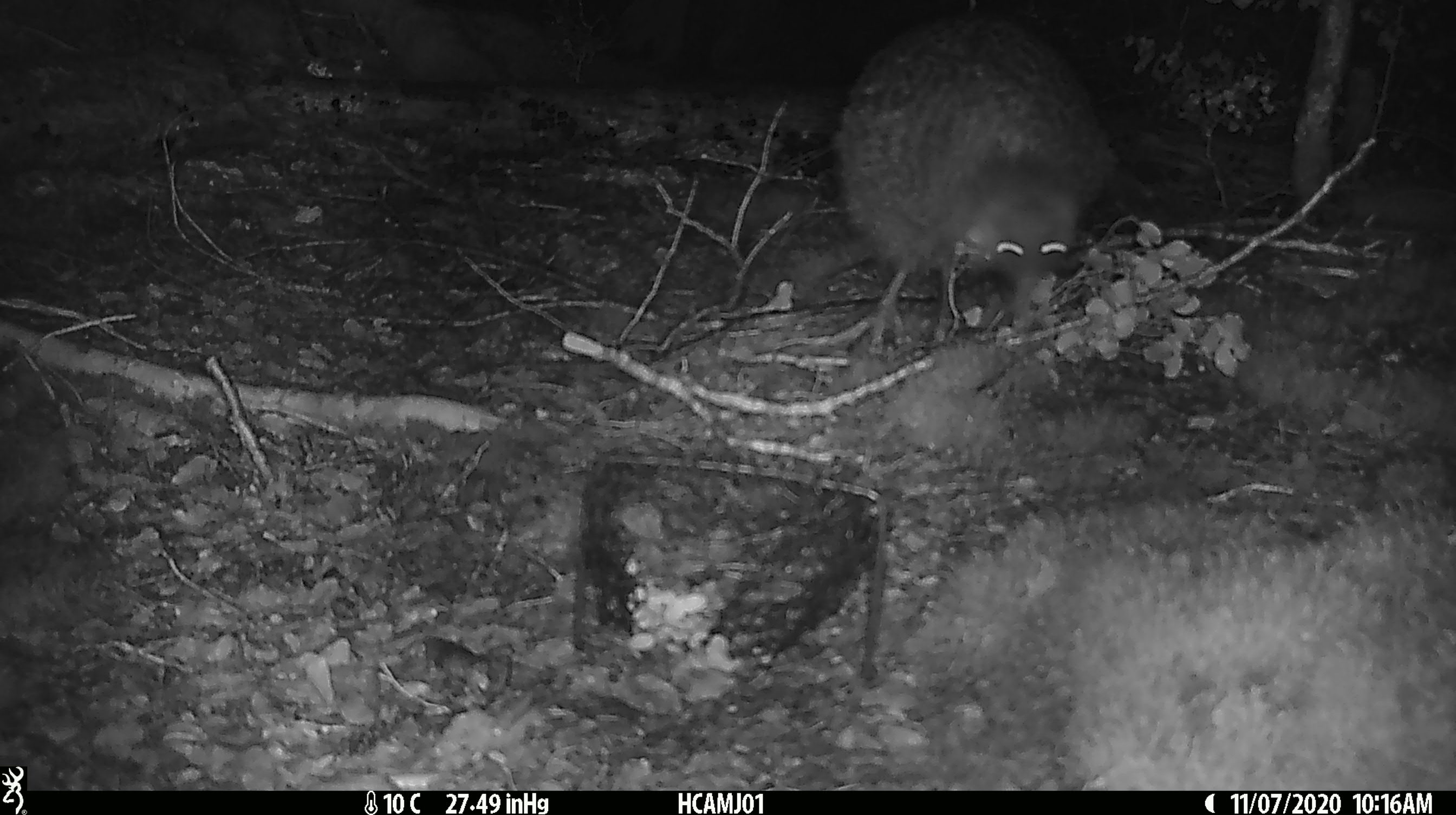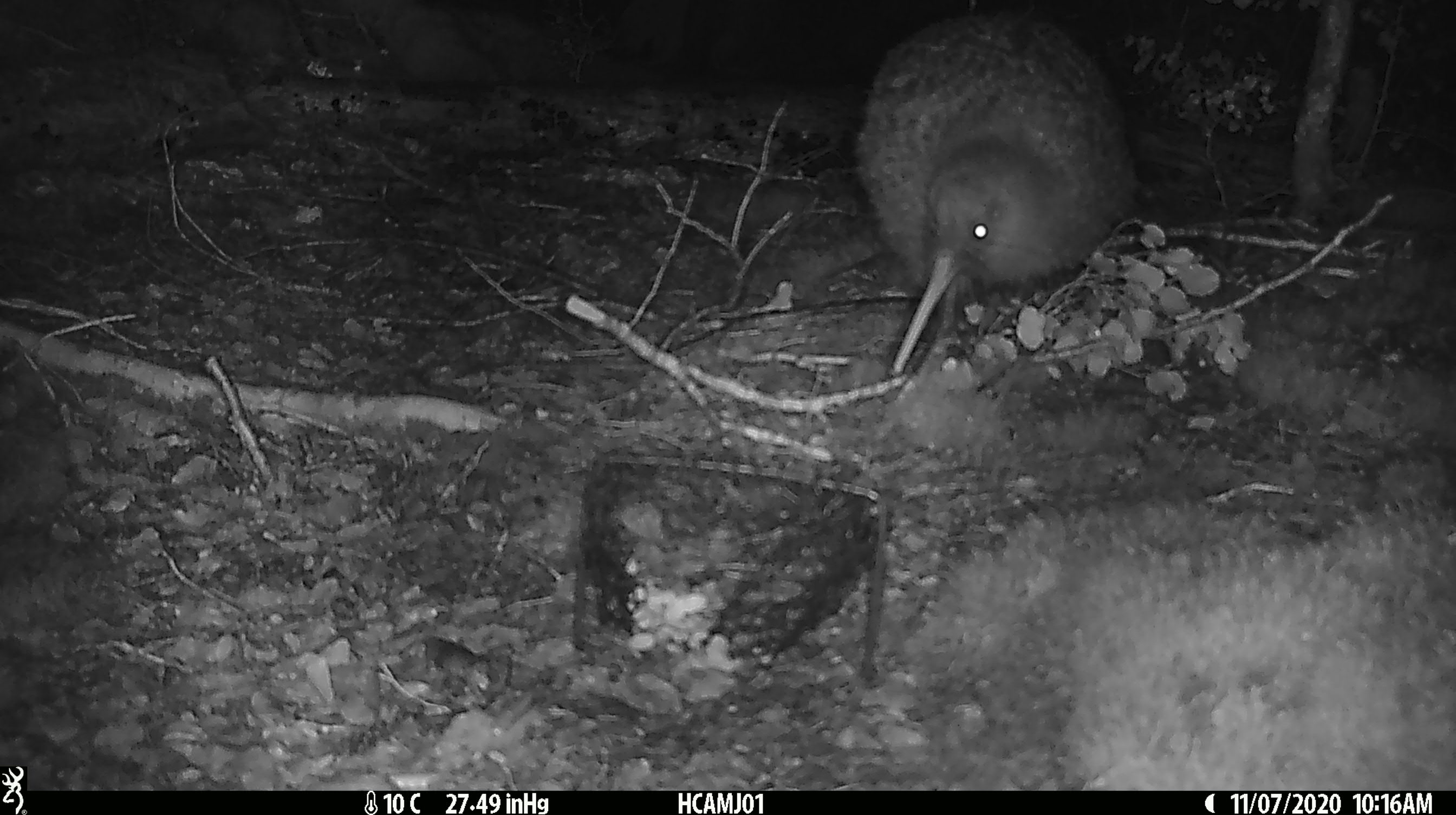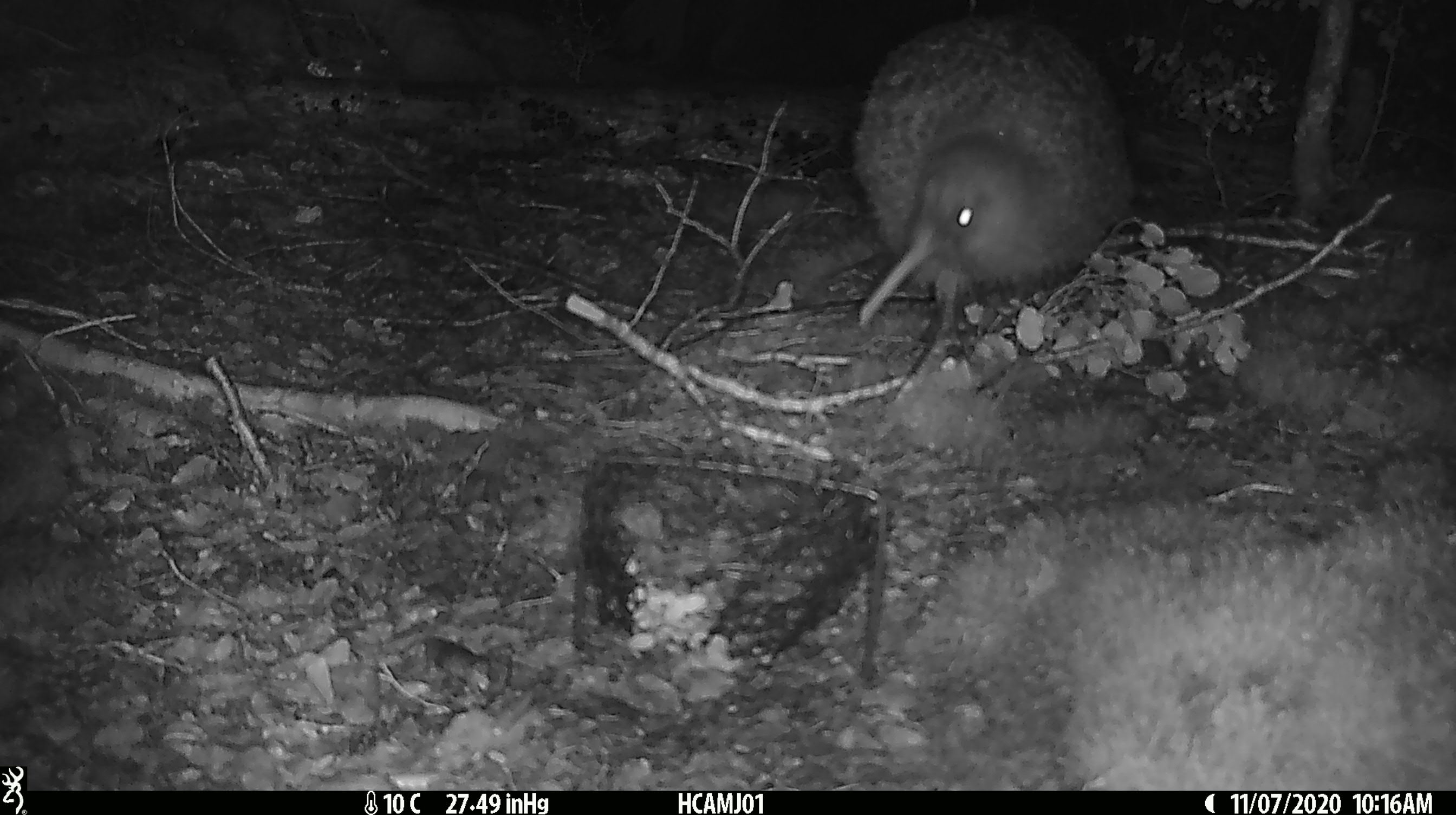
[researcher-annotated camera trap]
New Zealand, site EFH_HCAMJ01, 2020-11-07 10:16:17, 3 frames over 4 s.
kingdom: Animalia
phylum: Chordata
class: Aves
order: Apterygiformes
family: Apterygidae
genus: Apteryx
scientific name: Apteryx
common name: kiwi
Kiwi (Apteryx).